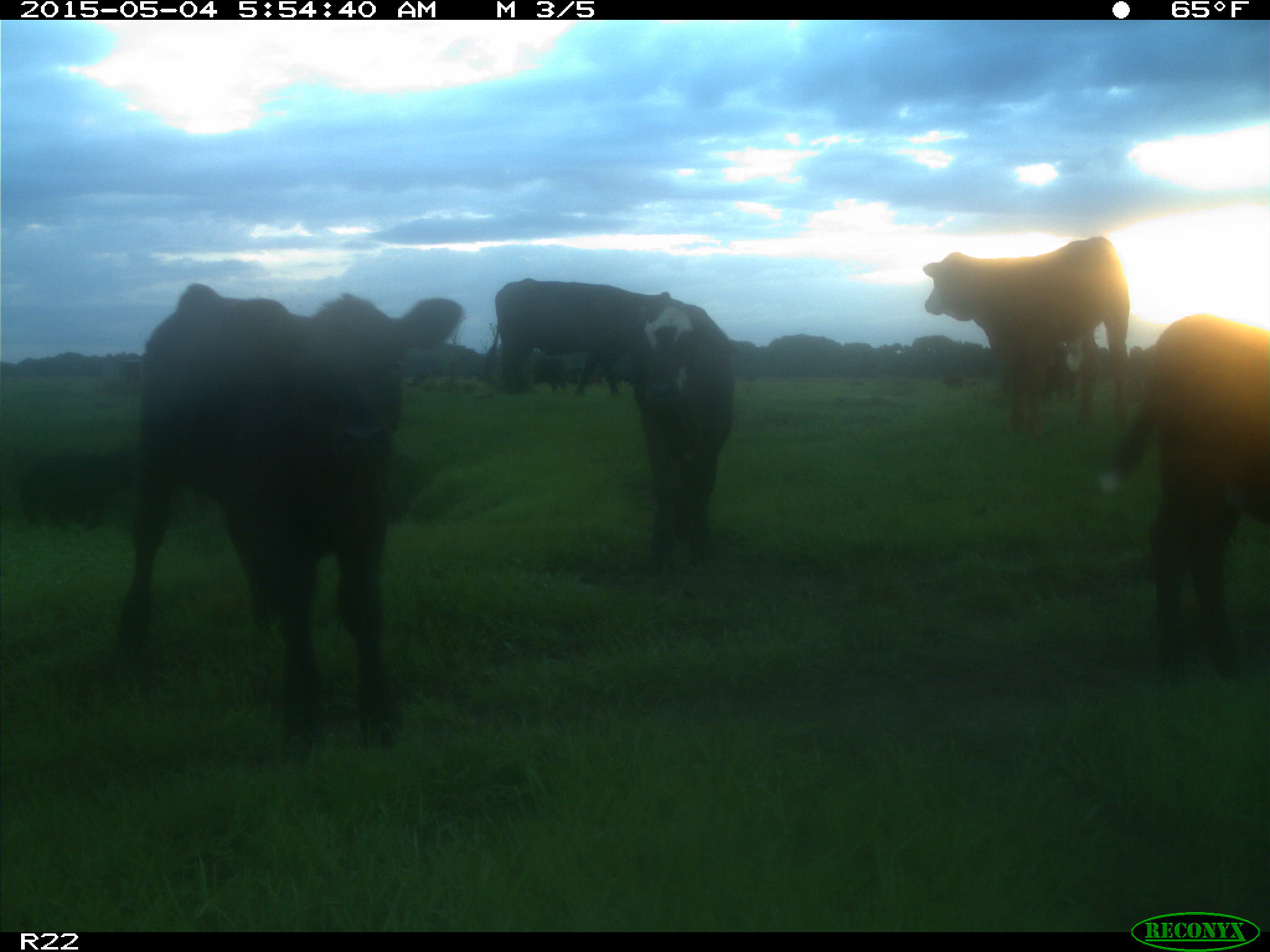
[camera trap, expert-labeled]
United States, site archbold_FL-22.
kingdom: Animalia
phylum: Chordata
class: Mammalia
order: Artiodactyla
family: Bovidae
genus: Bos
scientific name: Bos taurus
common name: domestic cow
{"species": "Bos taurus (domestic cow)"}